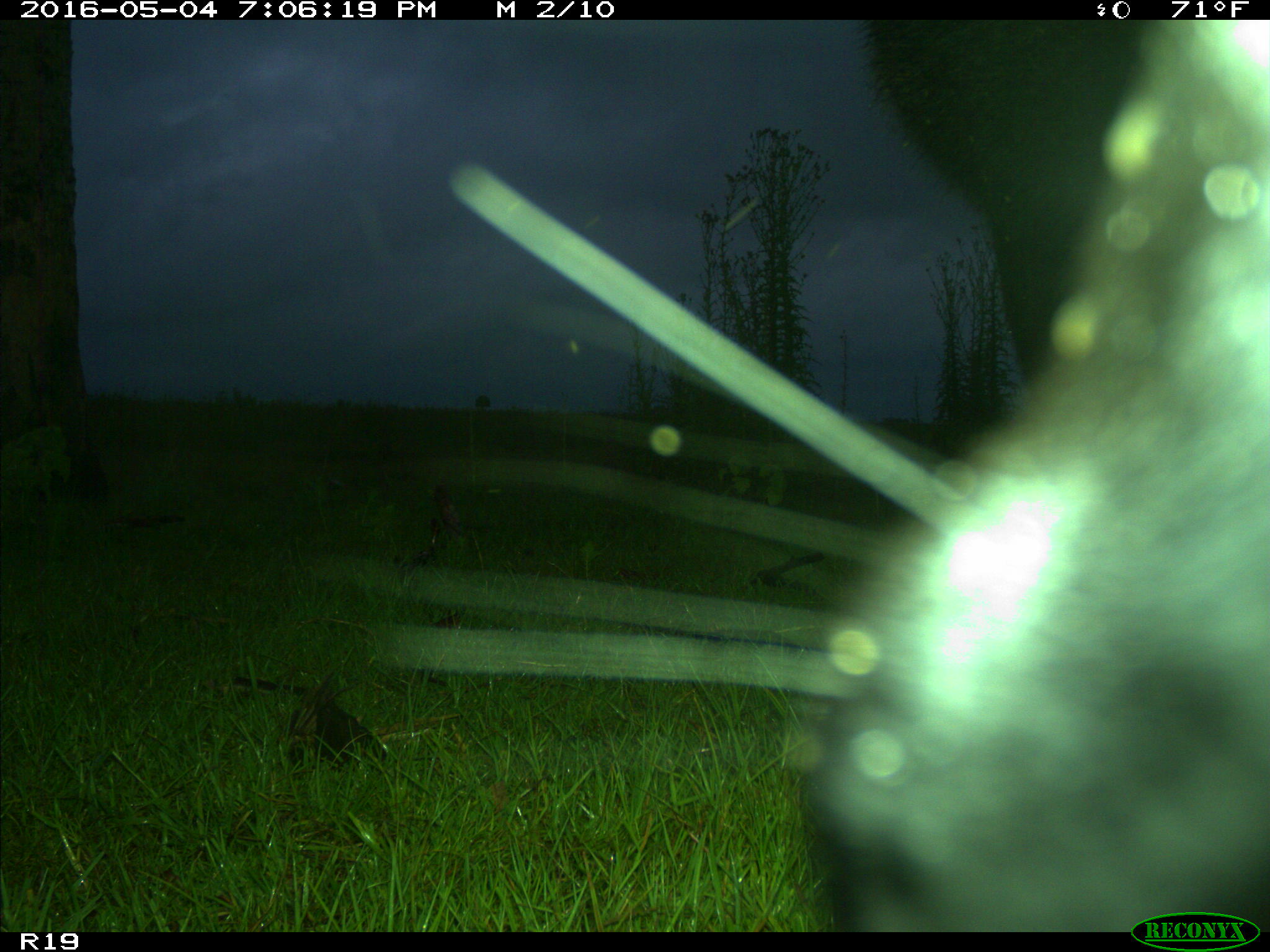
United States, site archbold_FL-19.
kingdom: Animalia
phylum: Chordata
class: Mammalia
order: Artiodactyla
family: Bovidae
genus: Bos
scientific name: Bos taurus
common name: domestic cow